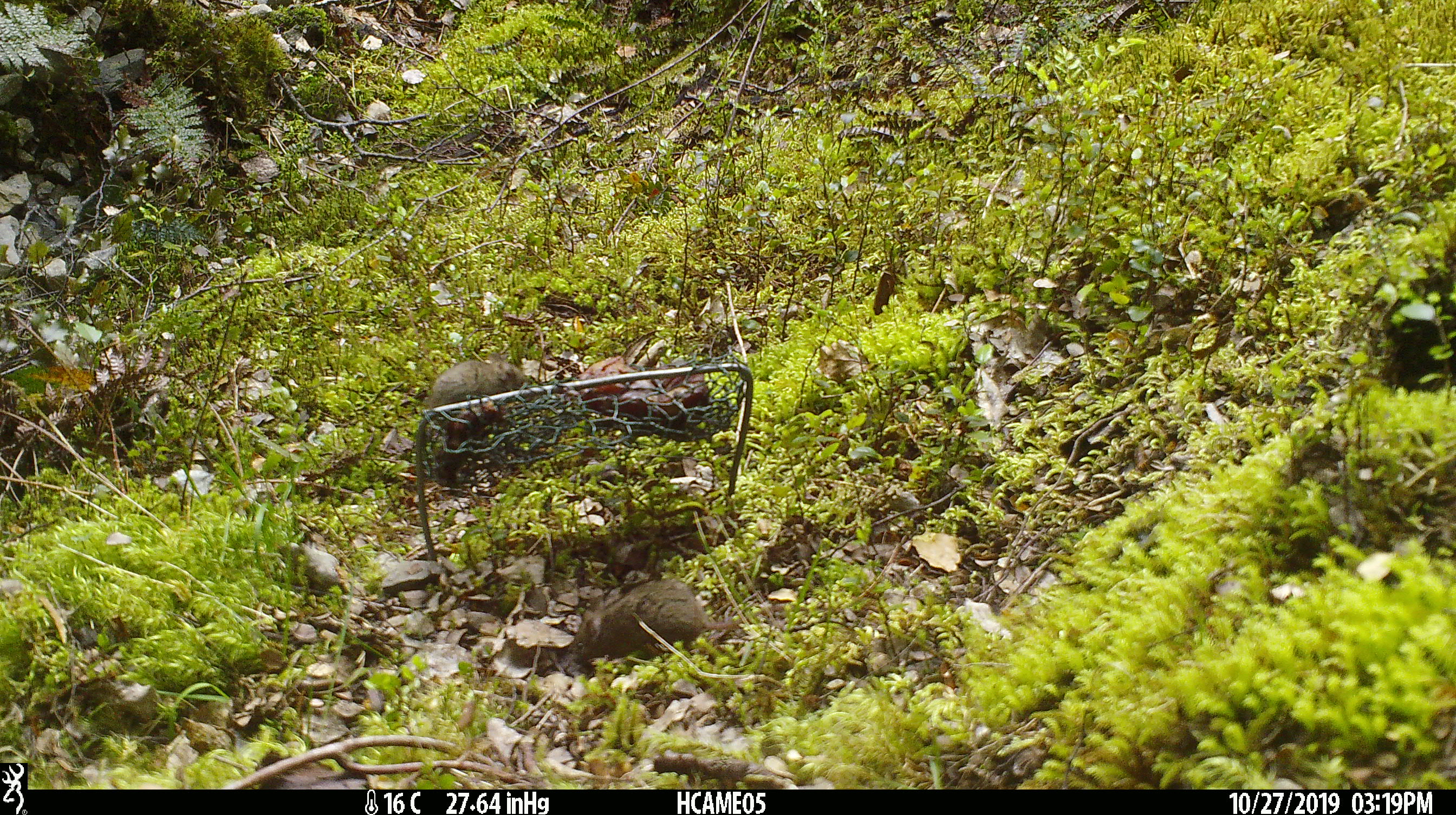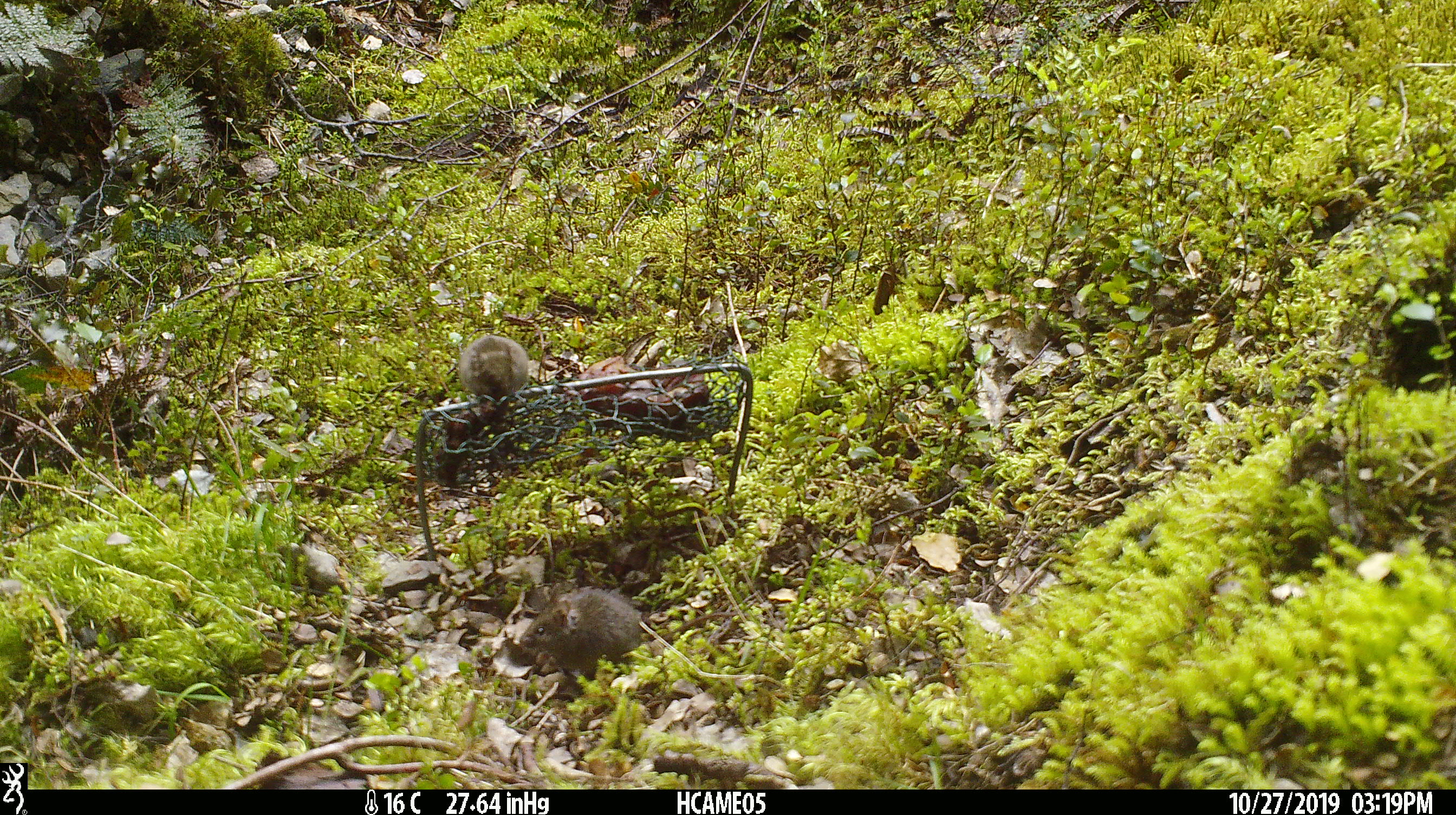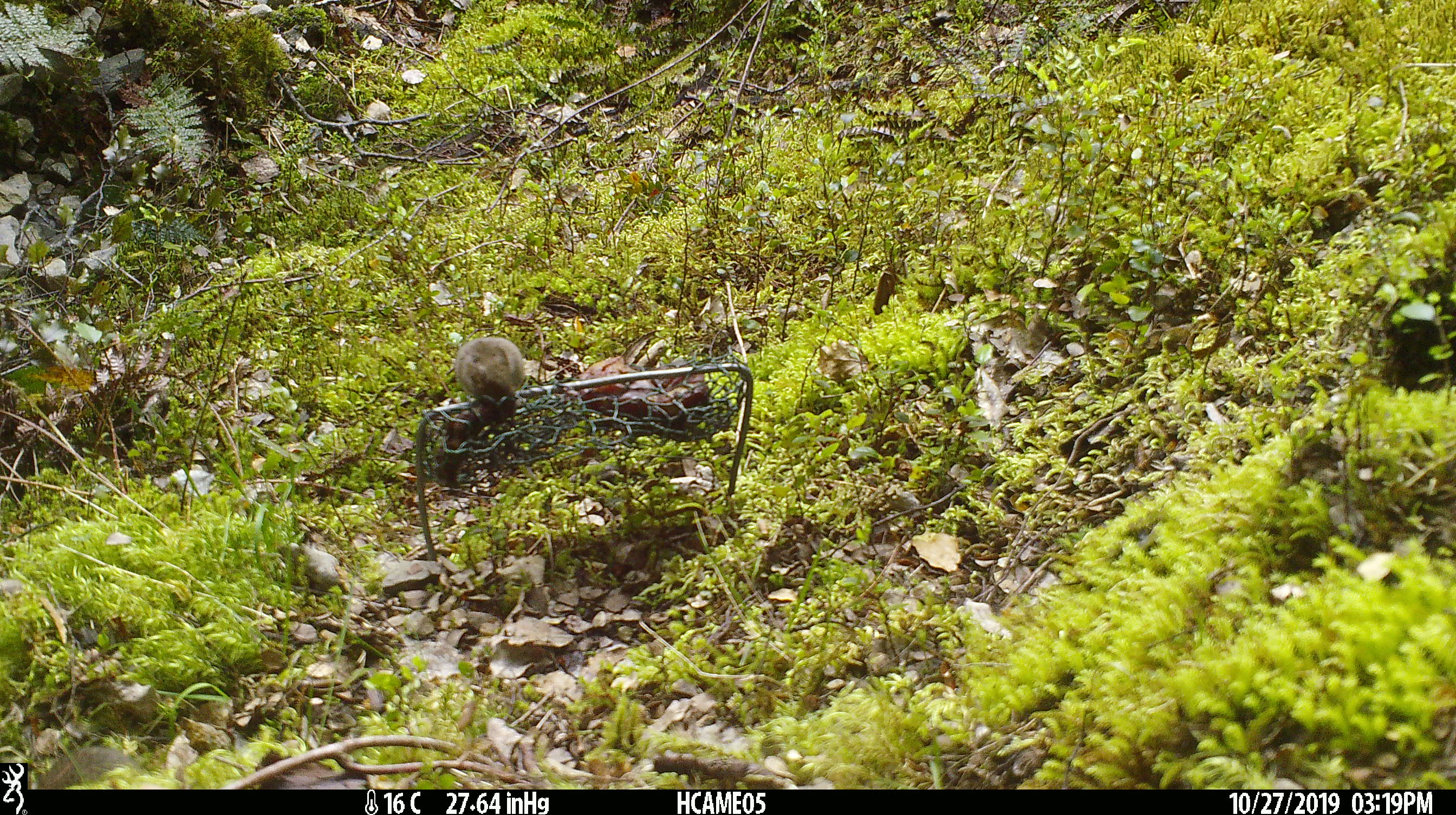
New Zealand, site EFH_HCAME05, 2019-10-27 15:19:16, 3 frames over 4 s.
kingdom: Animalia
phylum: Chordata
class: Mammalia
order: Rodentia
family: Muridae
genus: Mus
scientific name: Mus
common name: mouse